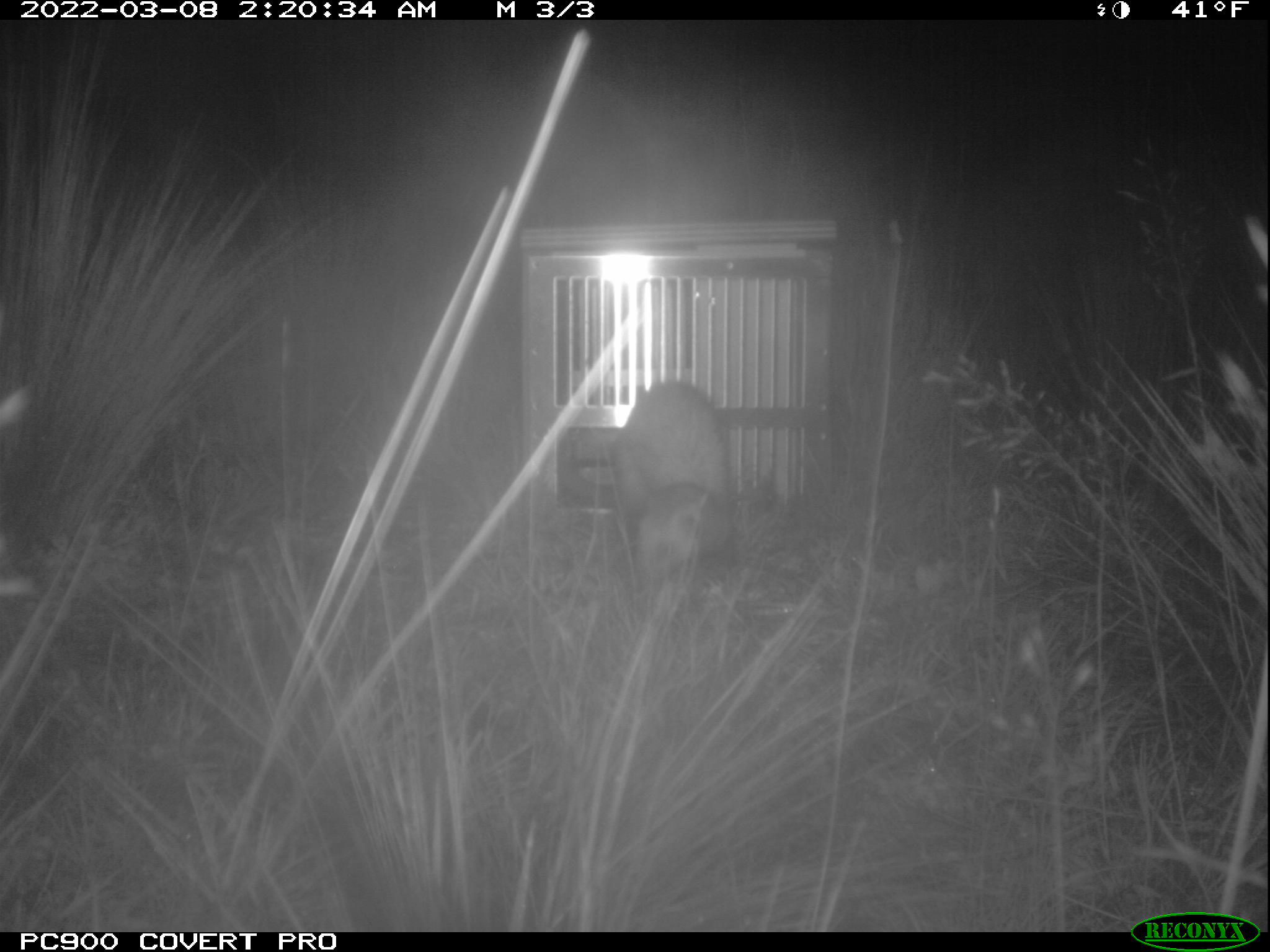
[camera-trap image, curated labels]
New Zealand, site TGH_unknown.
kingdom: Animalia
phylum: Chordata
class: Mammalia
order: Carnivora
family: Mustelidae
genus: Mustela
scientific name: Mustela furo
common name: ferret